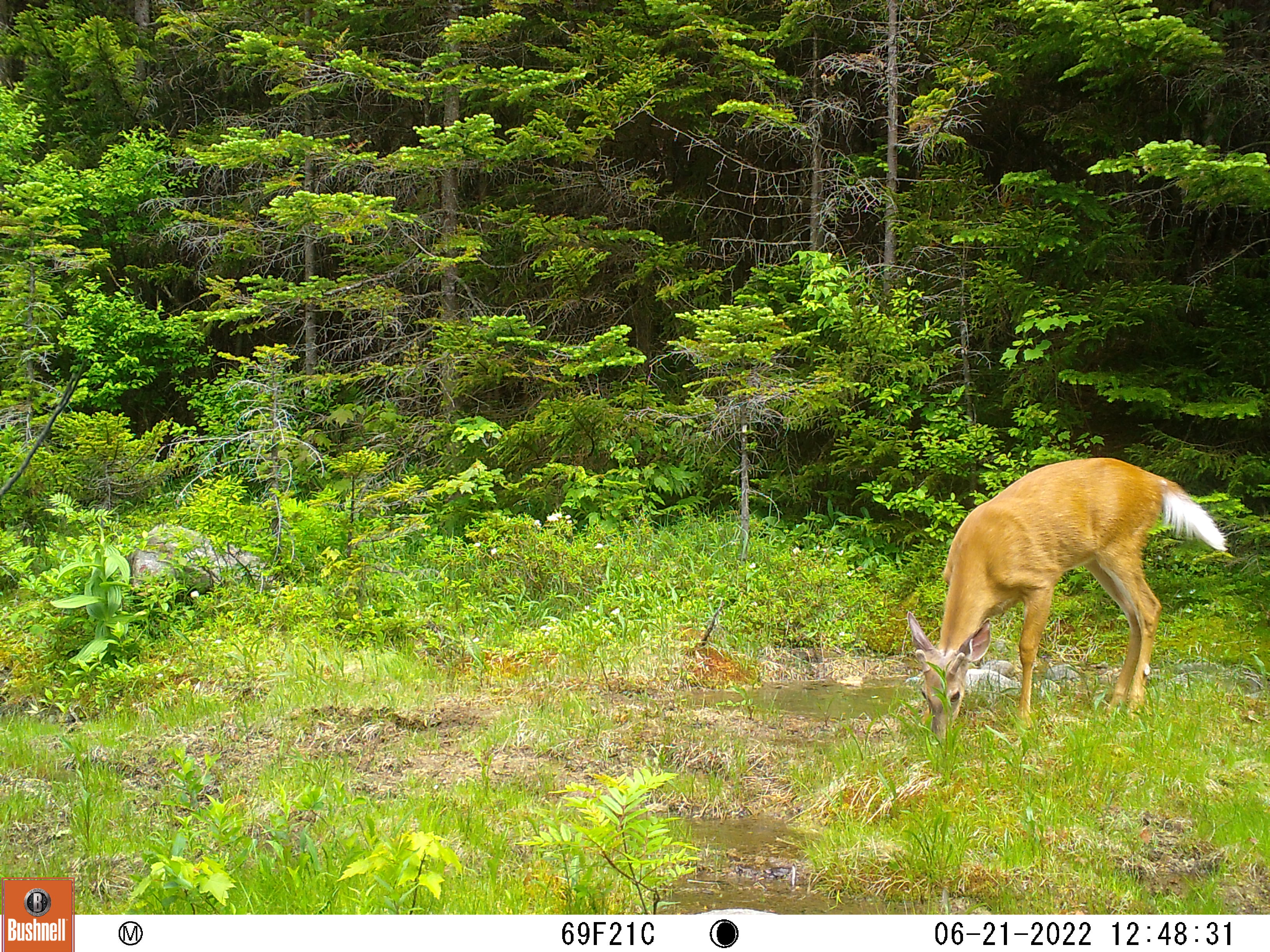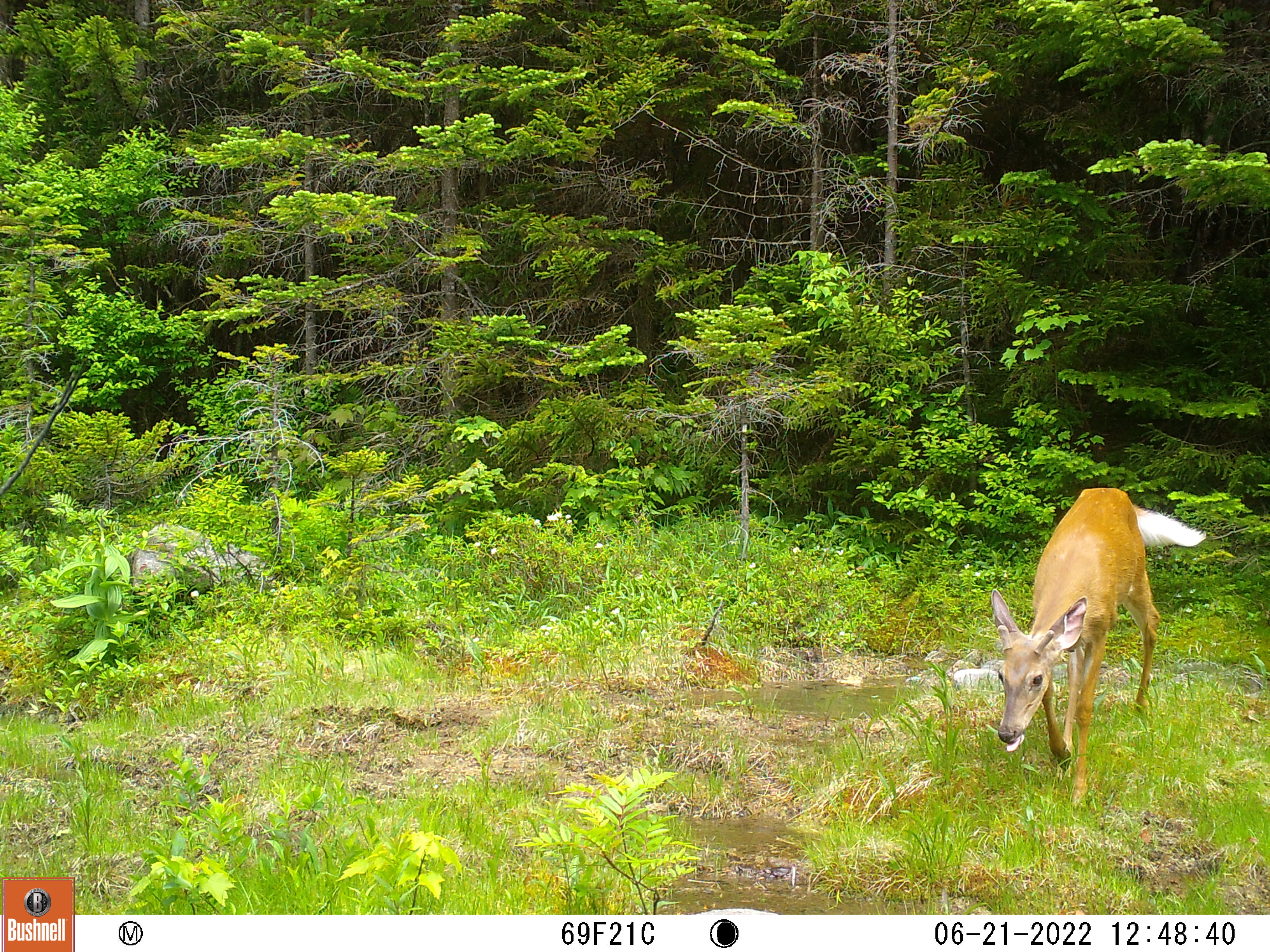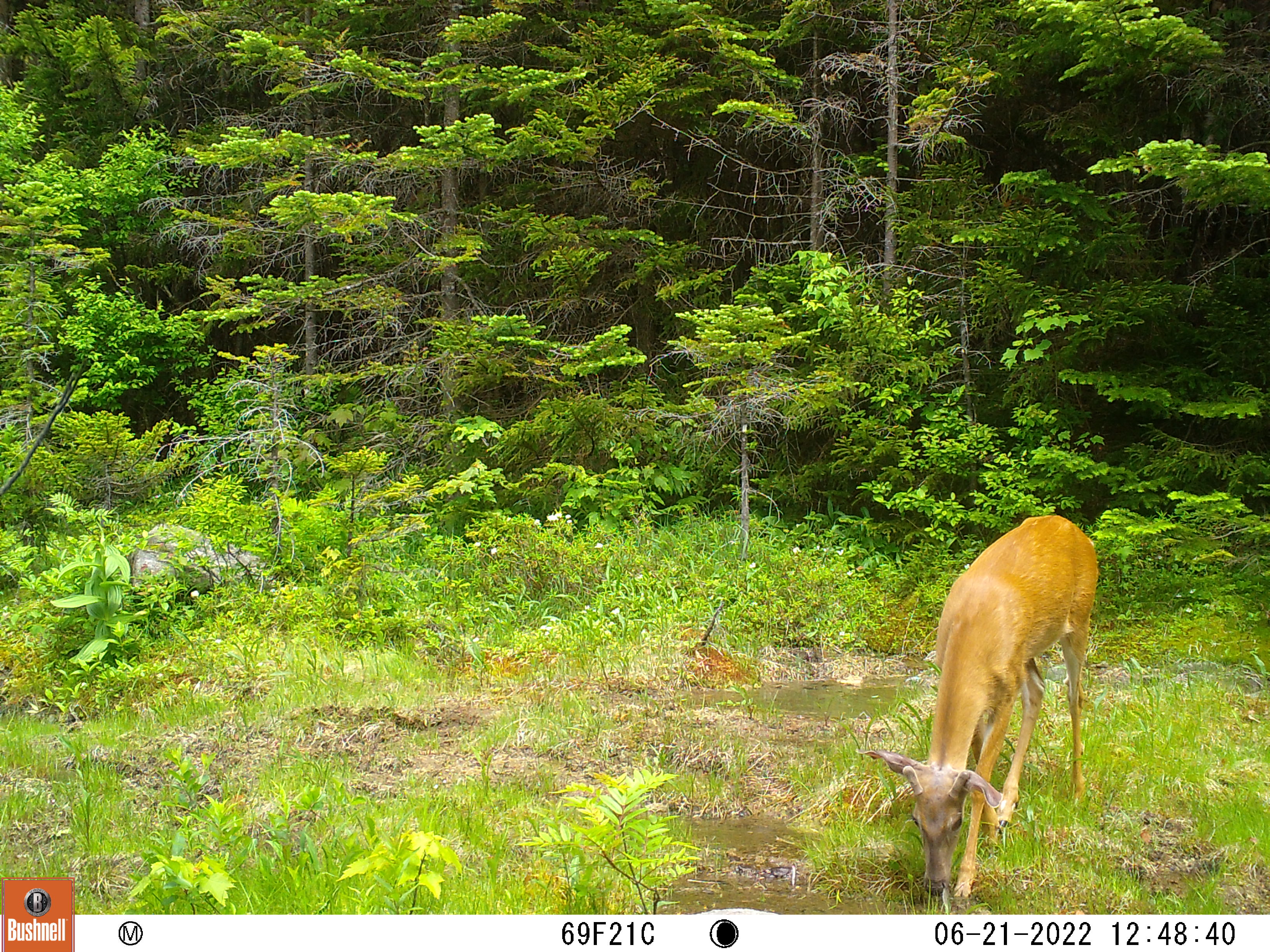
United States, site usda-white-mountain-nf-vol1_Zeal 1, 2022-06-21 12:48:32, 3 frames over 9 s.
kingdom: Animalia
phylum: Chordata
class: Mammalia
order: Artiodactyla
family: Cervidae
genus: Odocoileus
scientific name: Odocoileus virginianus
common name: white-tailed deer